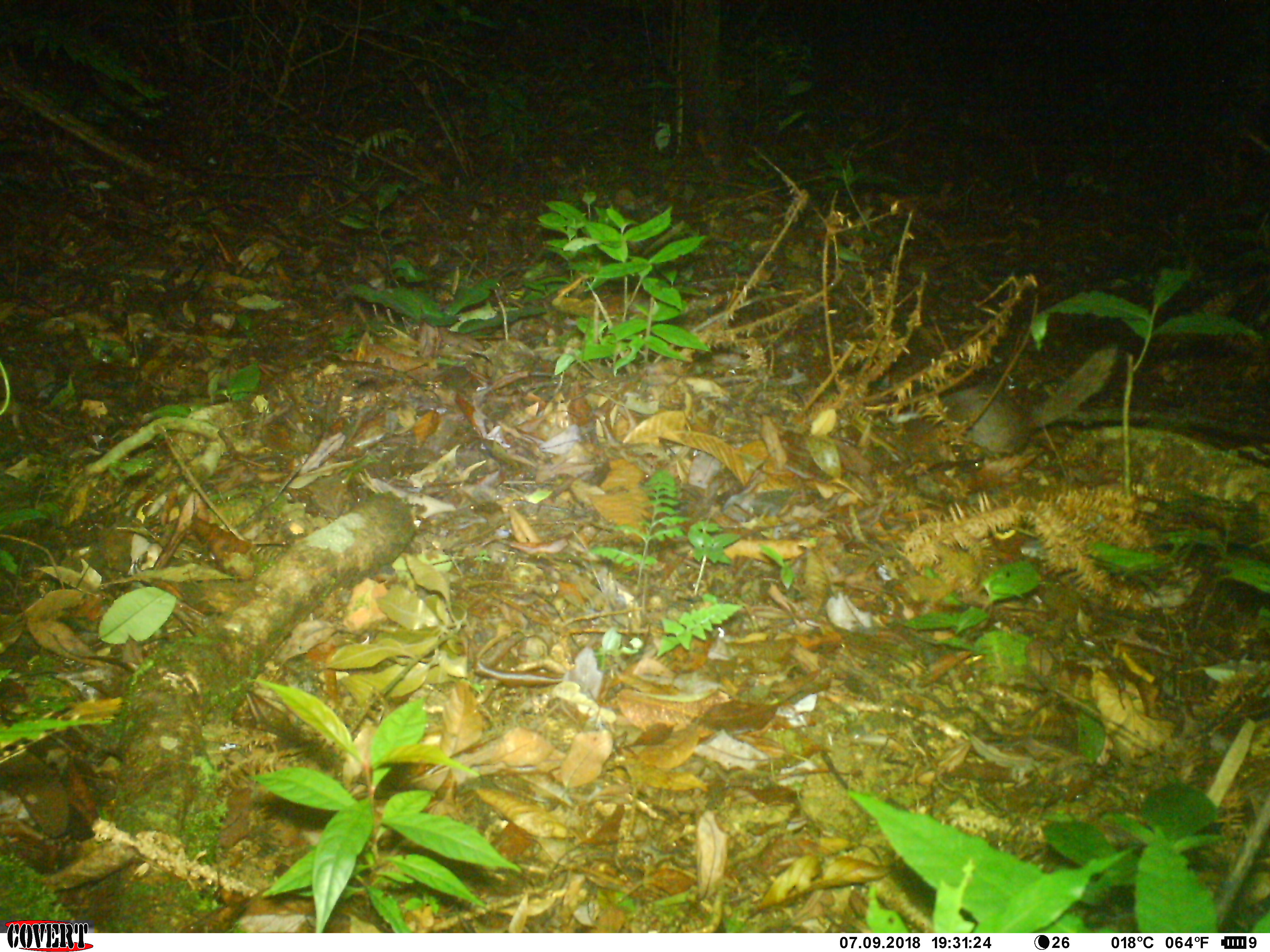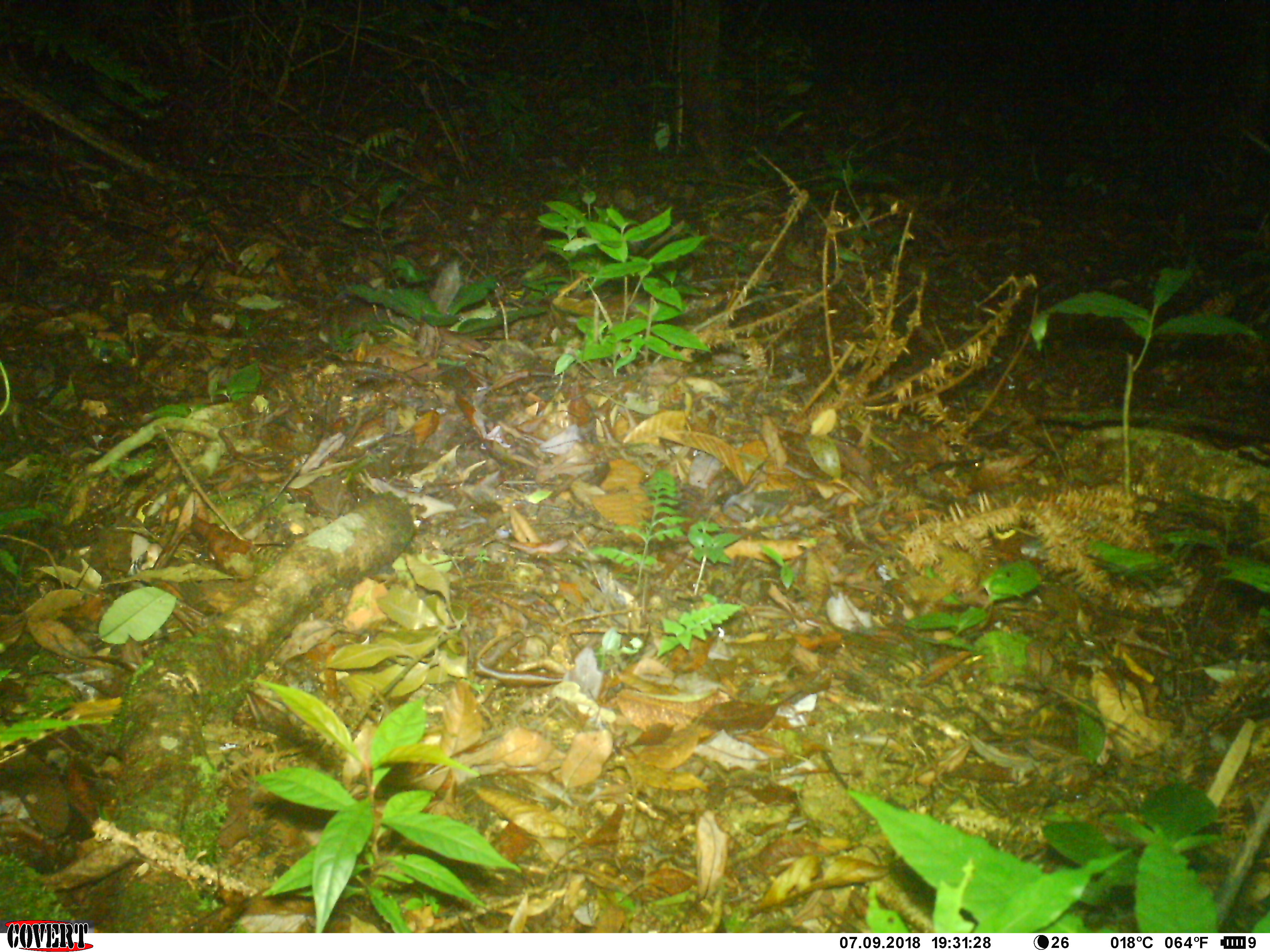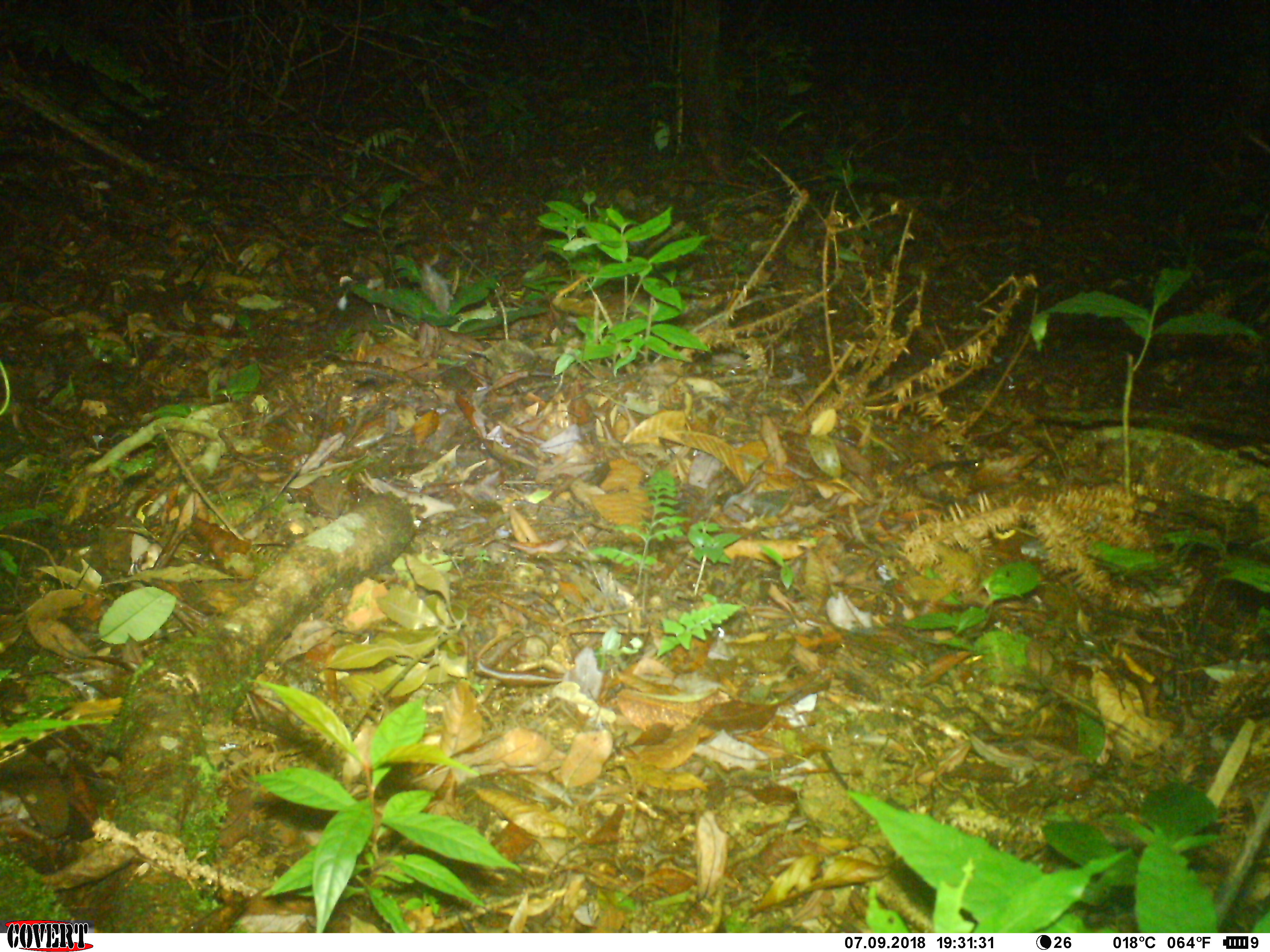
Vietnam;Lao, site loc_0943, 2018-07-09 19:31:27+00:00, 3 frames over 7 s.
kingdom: Animalia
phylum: Chordata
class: Mammalia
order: Carnivora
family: Mustelidae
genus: Melogale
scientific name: Melogale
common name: ferret badger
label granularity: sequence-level